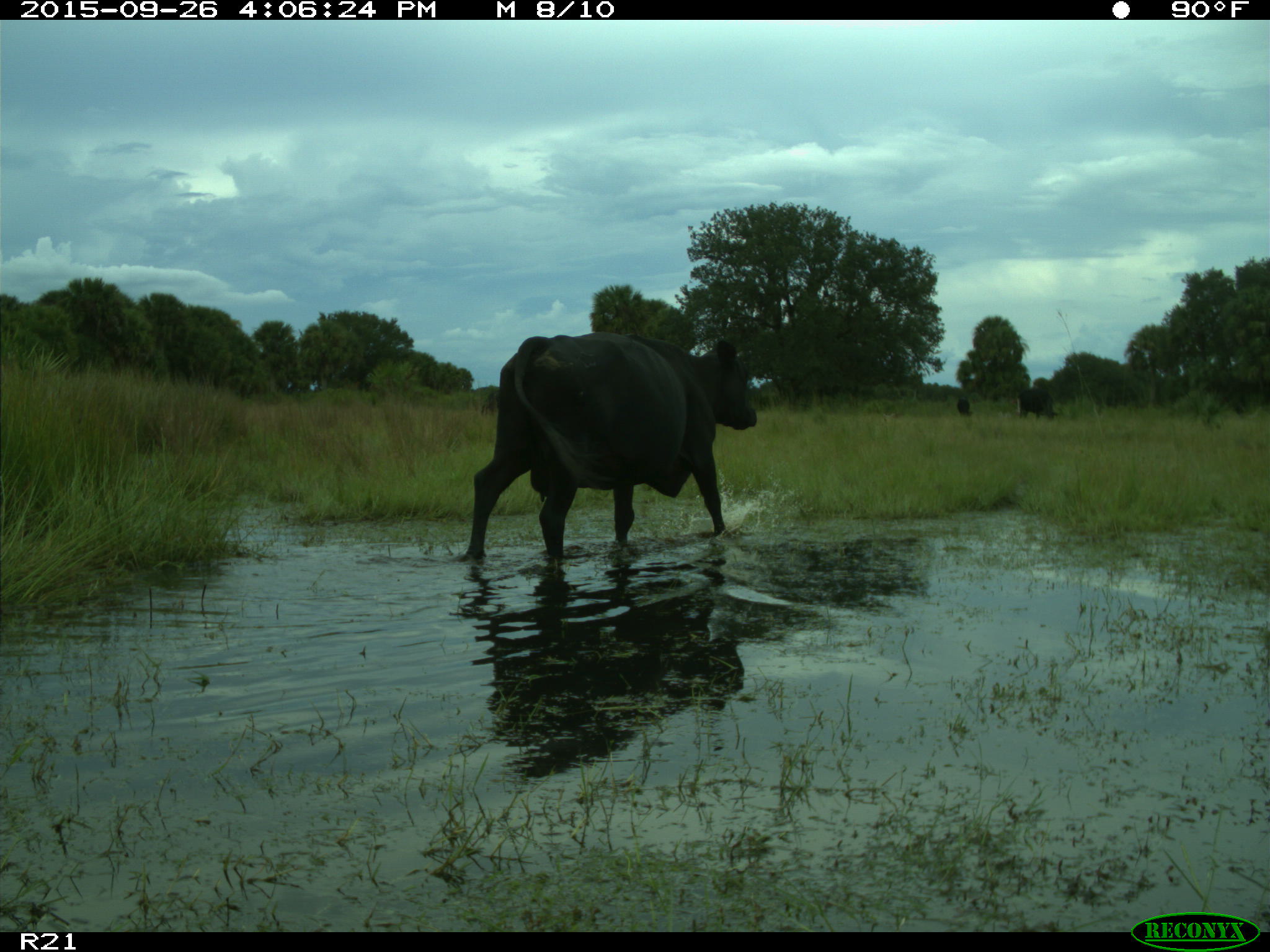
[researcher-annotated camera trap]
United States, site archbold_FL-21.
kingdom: Animalia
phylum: Chordata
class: Mammalia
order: Artiodactyla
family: Bovidae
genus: Bos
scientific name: Bos taurus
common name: domestic cow